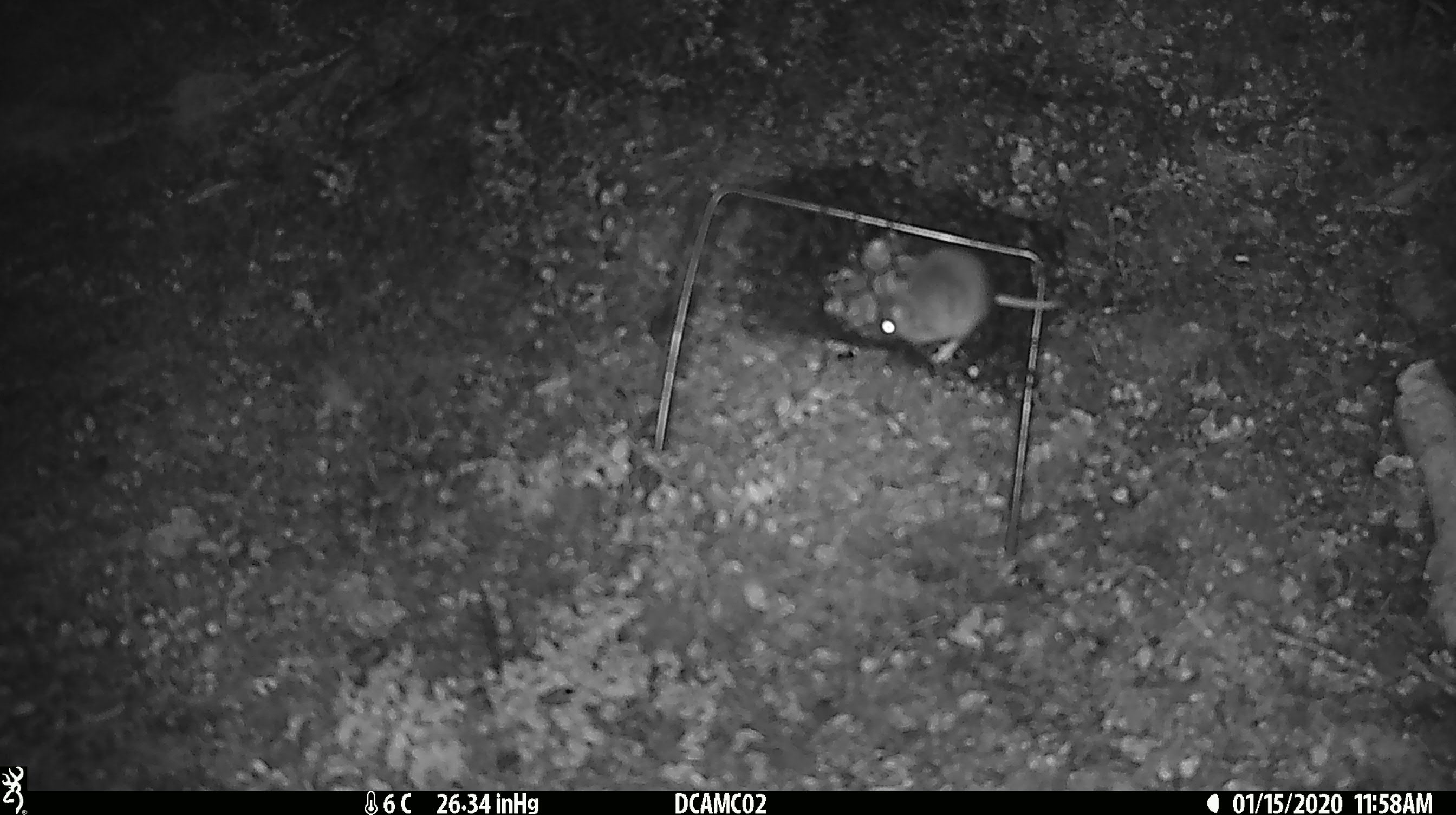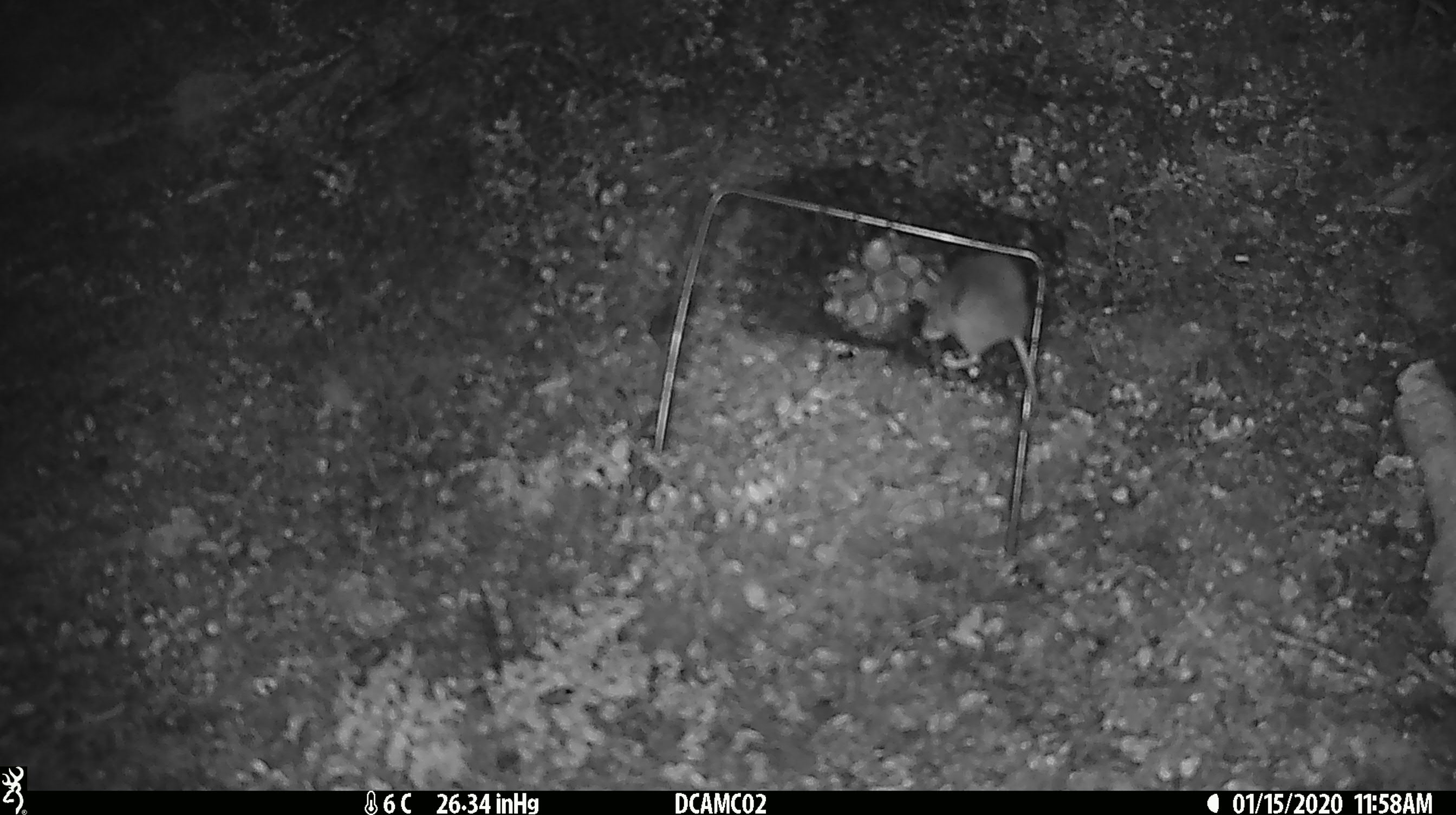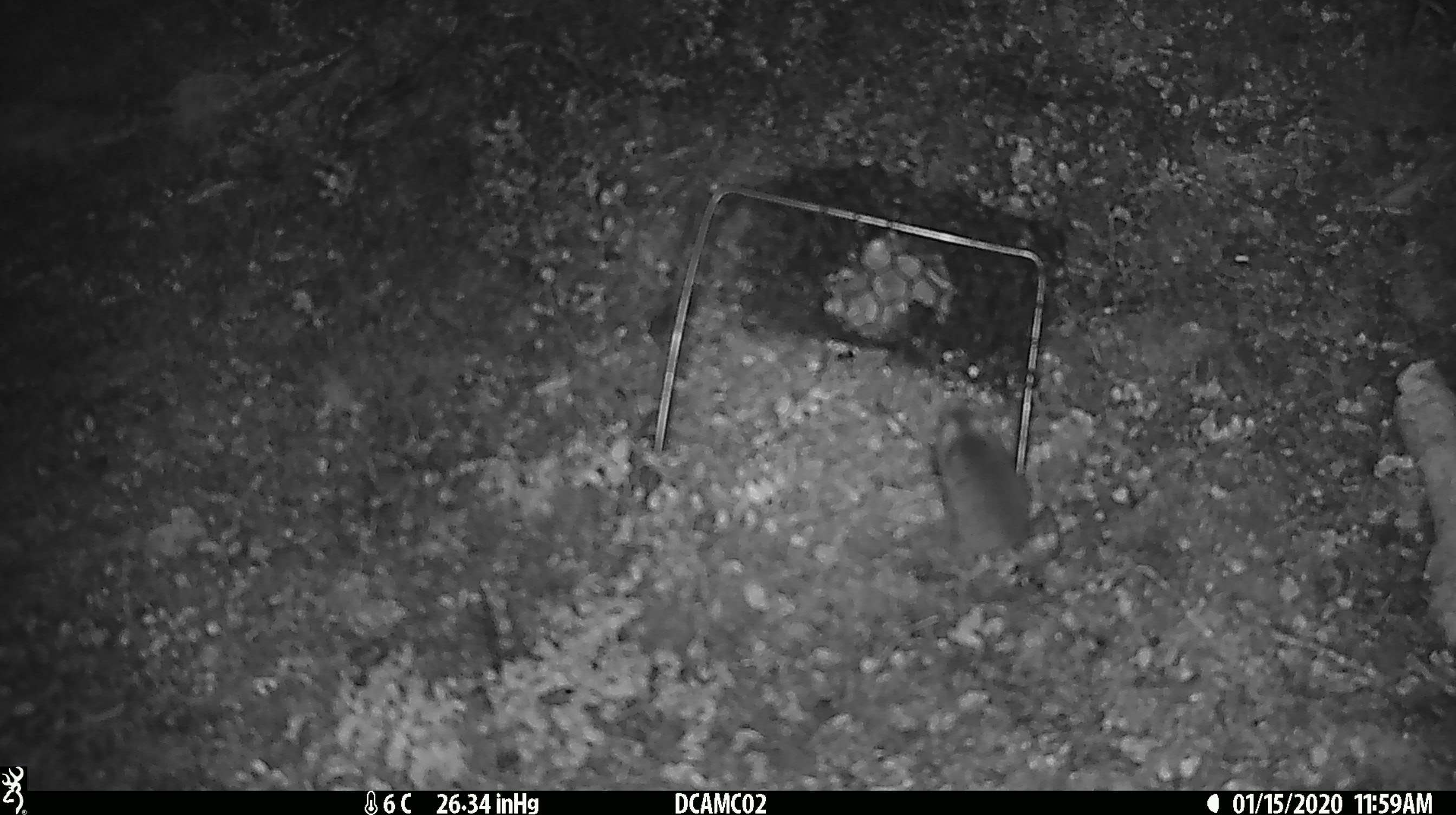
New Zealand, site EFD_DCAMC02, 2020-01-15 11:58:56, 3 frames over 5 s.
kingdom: Animalia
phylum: Chordata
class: Mammalia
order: Rodentia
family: Muridae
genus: Mus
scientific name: Mus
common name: mouse